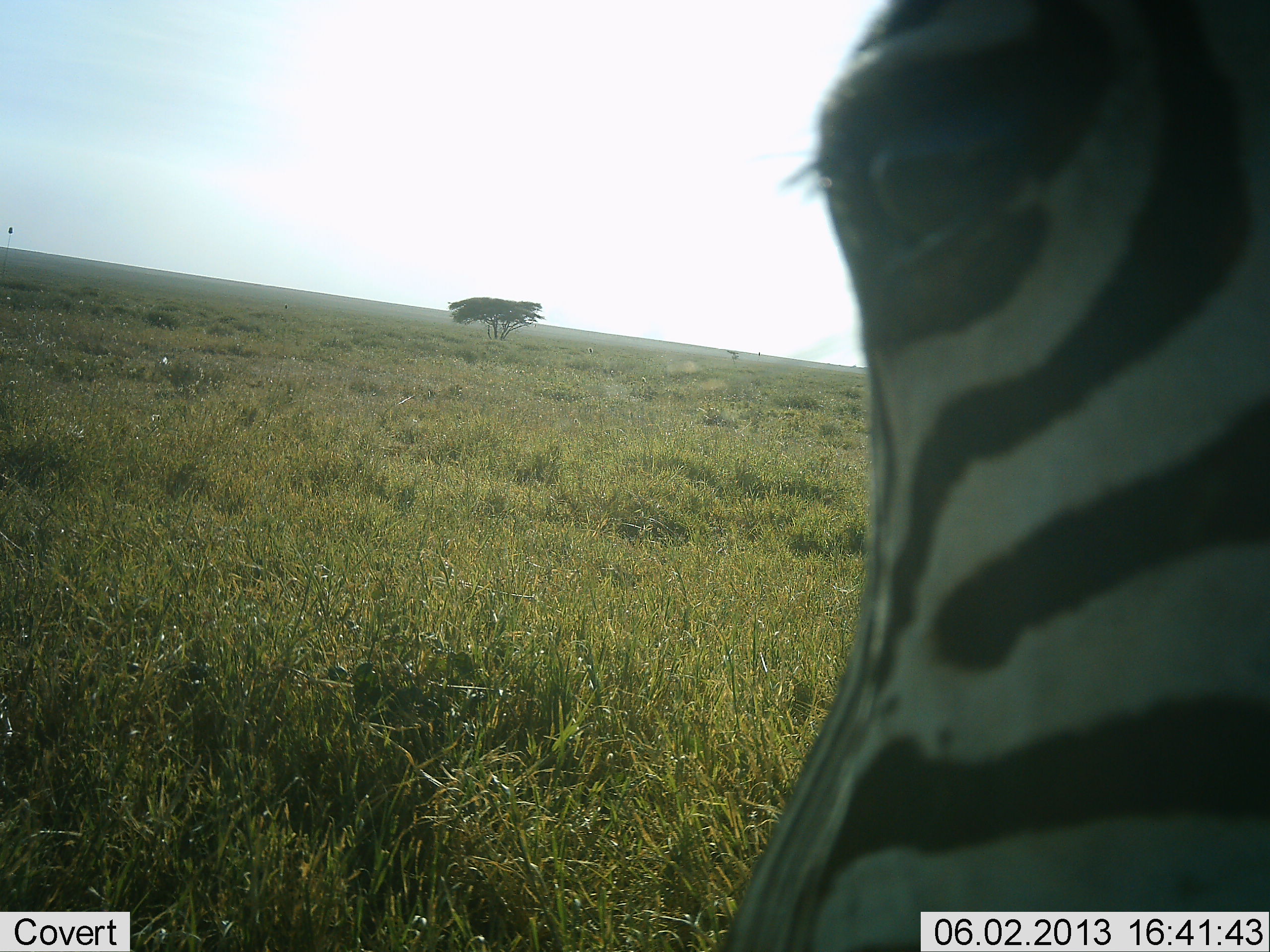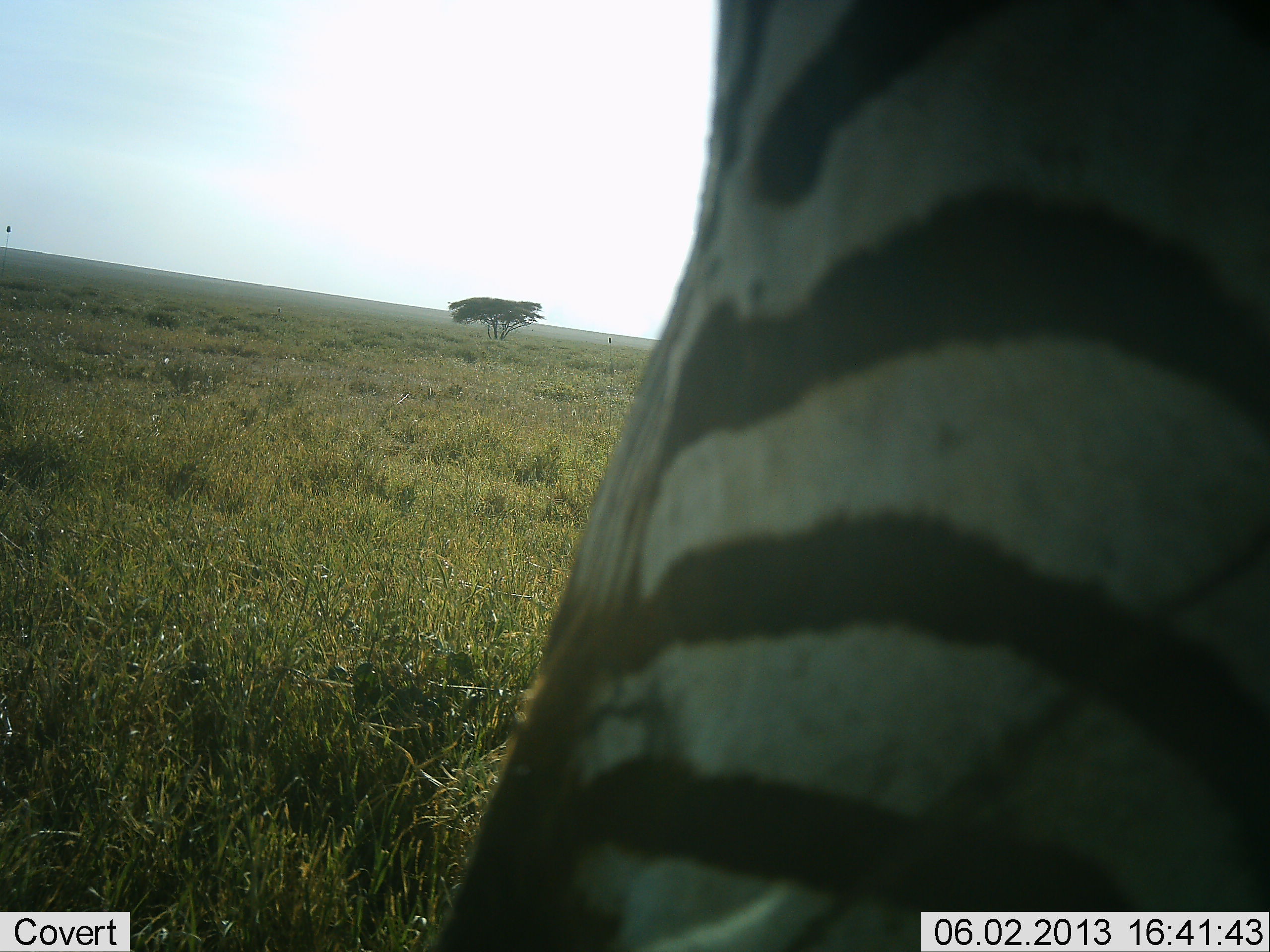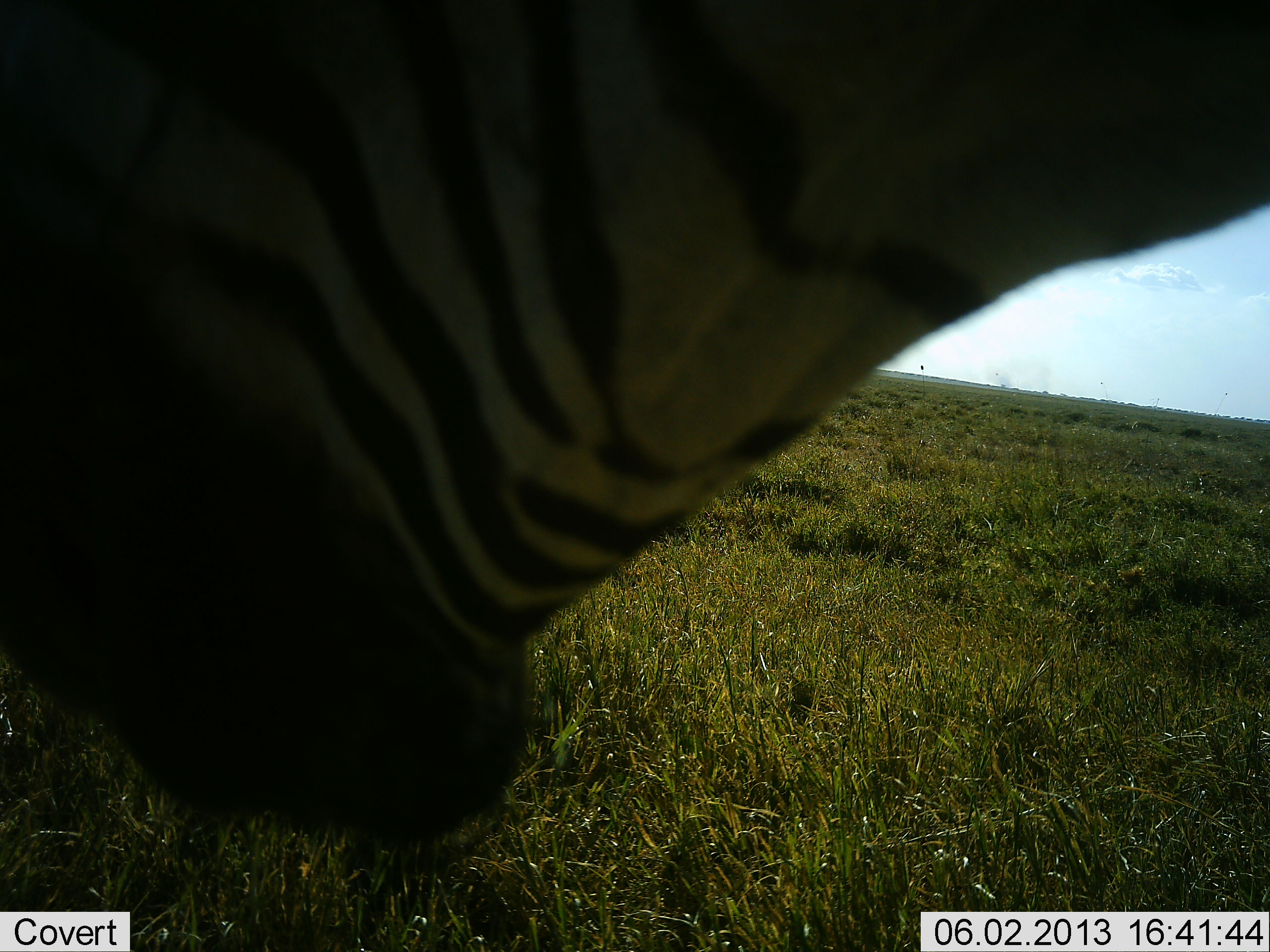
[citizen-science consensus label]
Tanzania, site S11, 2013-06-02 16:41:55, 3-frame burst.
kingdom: Animalia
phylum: Chordata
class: Mammalia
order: Perissodactyla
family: Equidae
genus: Equus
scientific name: Equus quagga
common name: plains zebra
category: zebra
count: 1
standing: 60%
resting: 10%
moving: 10%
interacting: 20%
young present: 0%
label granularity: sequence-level